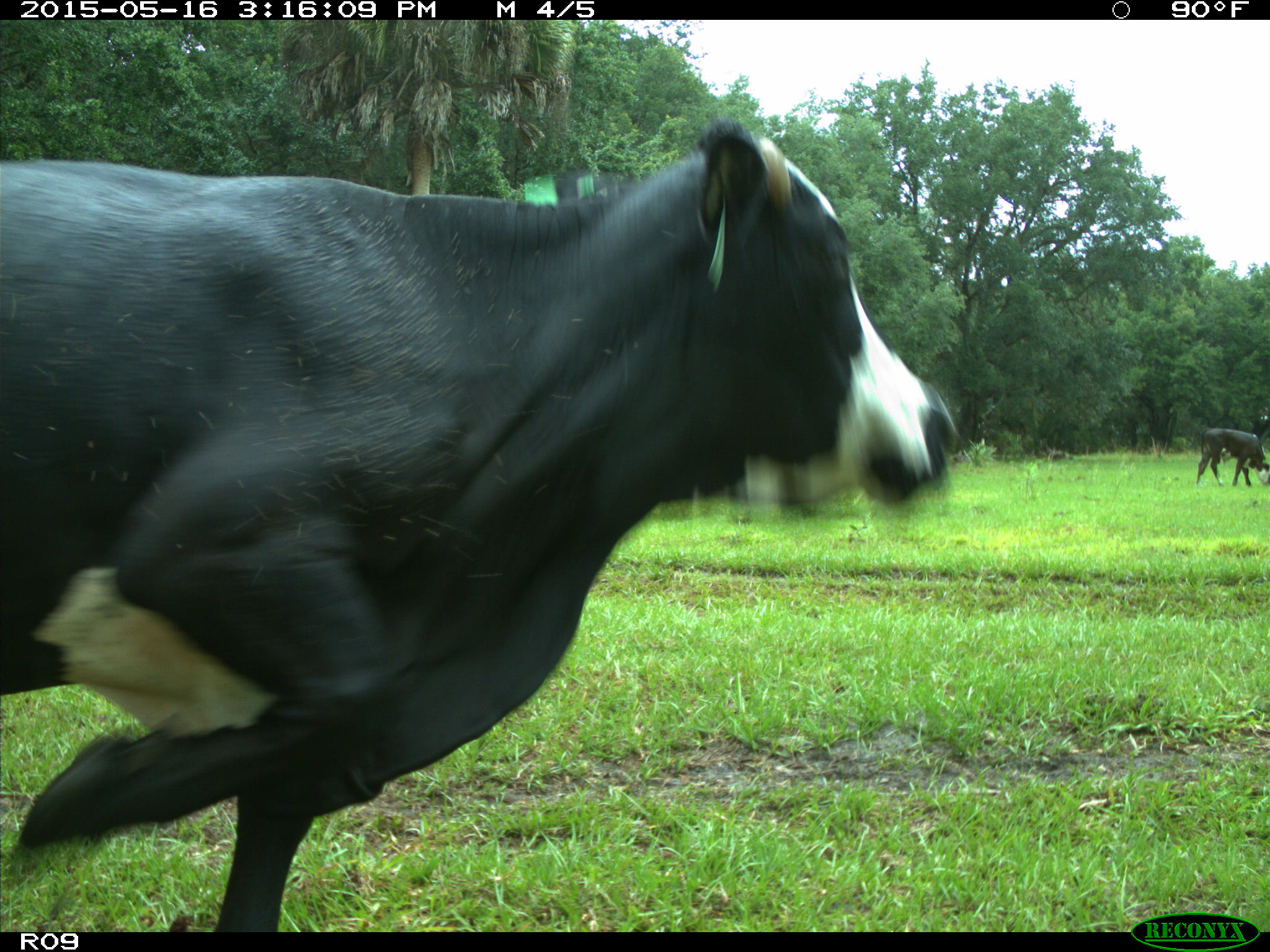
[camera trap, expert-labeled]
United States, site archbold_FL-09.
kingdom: Animalia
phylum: Chordata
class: Mammalia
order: Artiodactyla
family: Bovidae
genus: Bos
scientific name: Bos taurus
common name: domestic cow